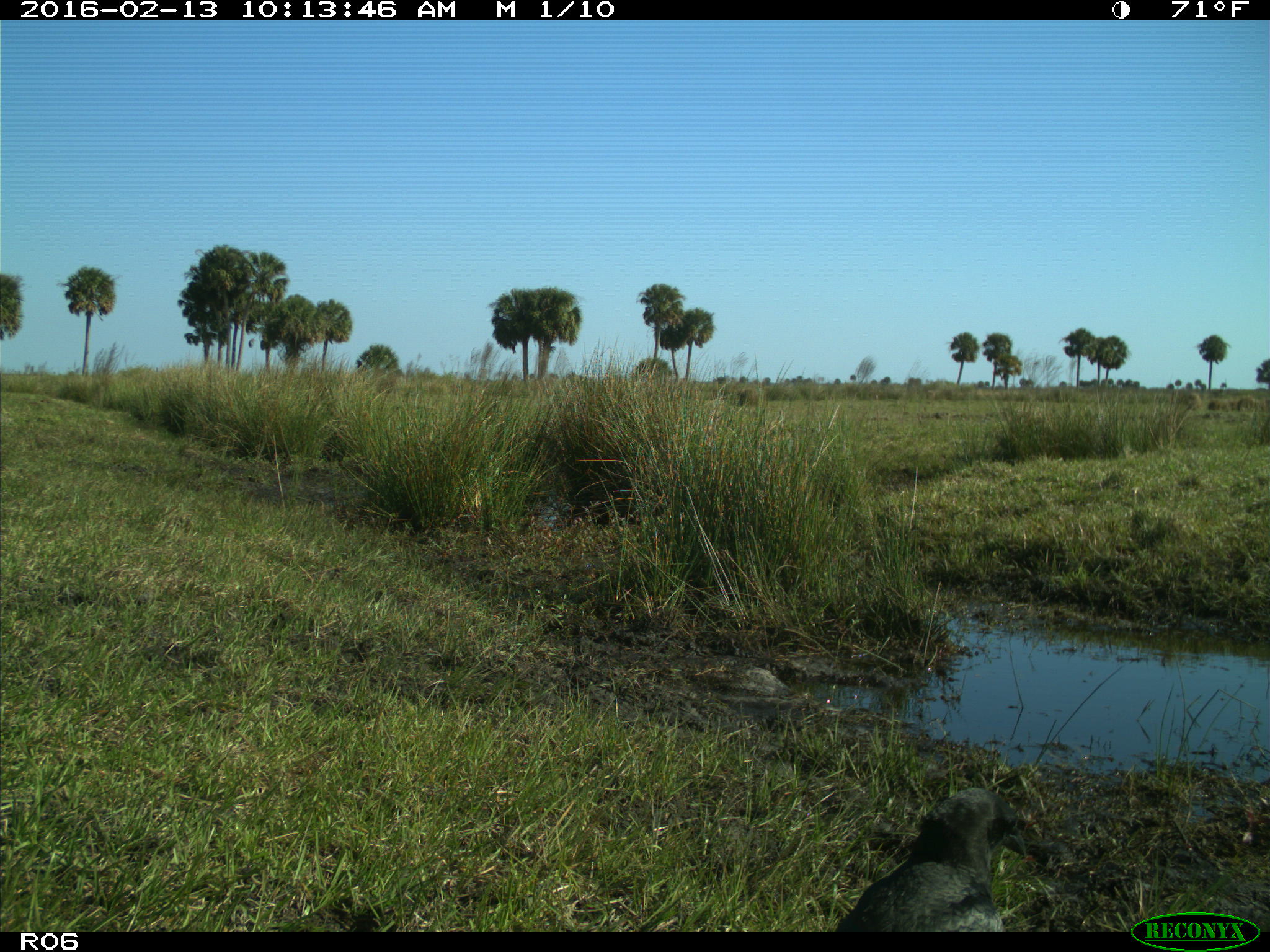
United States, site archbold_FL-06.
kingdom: Animalia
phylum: Chordata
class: Aves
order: Passeriformes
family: Corvidae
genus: Corvus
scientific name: Corvus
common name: crows and ravens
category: unidentified corvus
Unidentified corvus (crows and ravens) (Corvus).